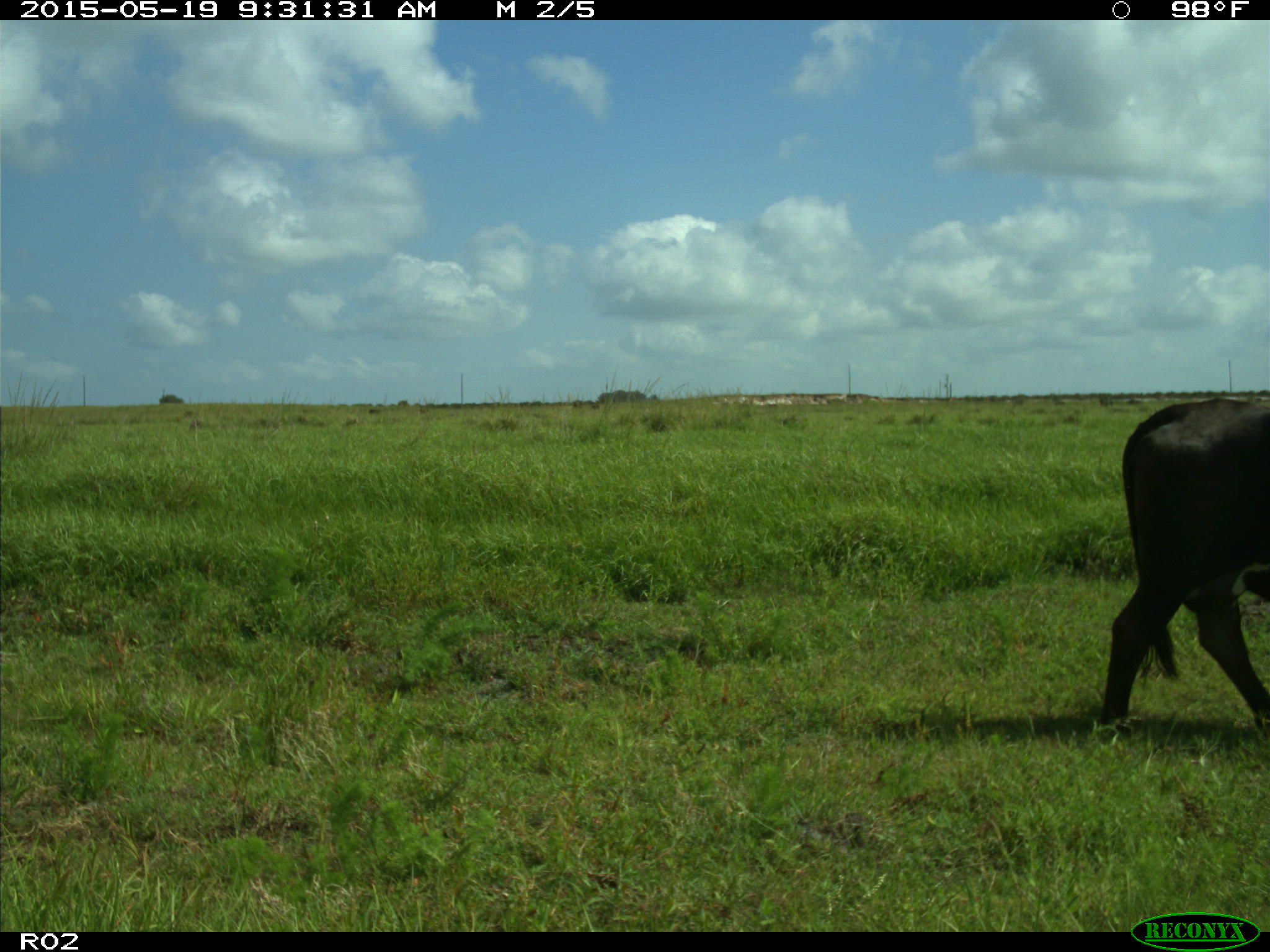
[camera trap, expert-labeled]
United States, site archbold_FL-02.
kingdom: Animalia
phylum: Chordata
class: Mammalia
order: Artiodactyla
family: Bovidae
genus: Bos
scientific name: Bos taurus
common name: domestic cow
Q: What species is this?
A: Bos taurus (domestic cow).